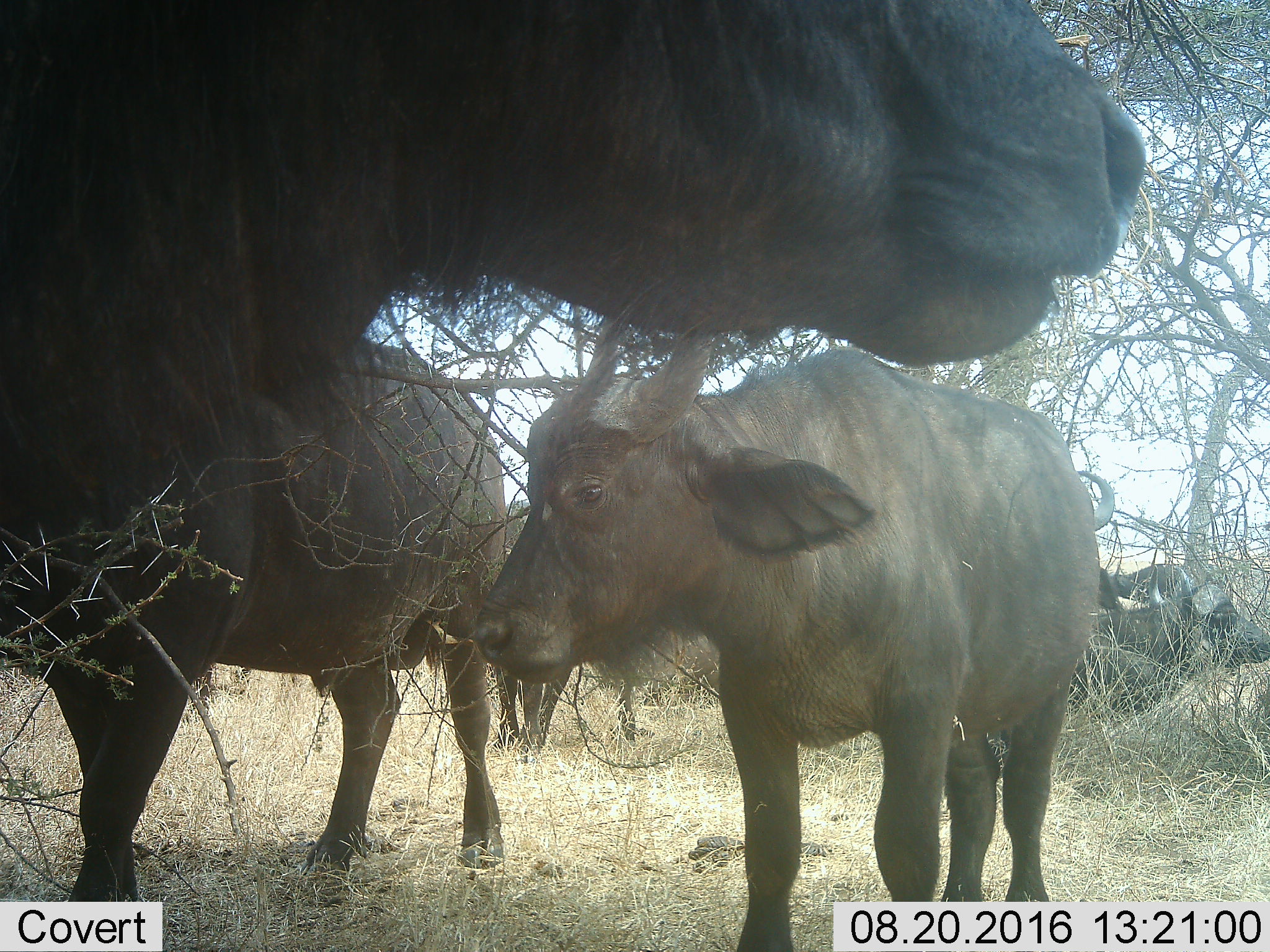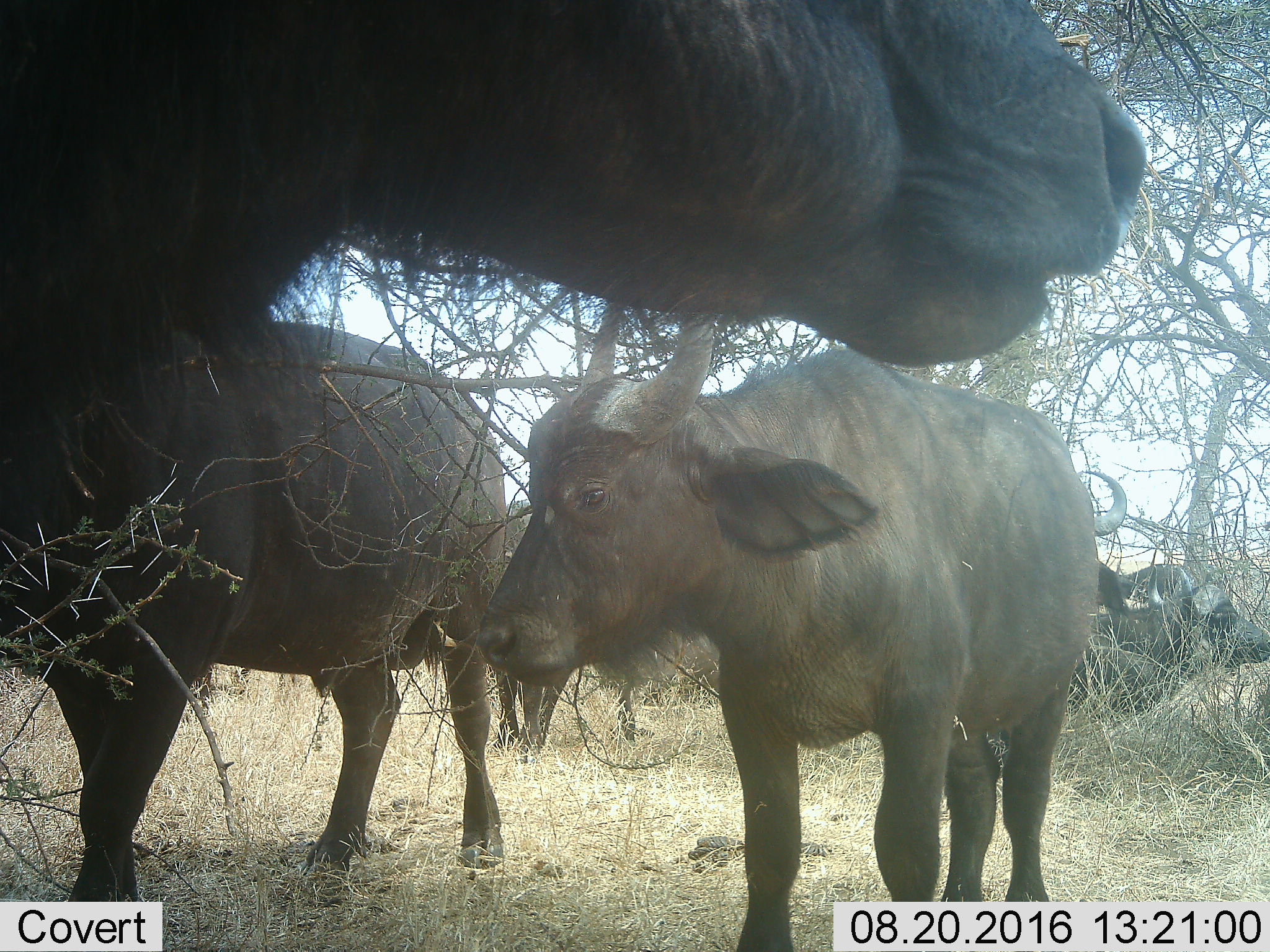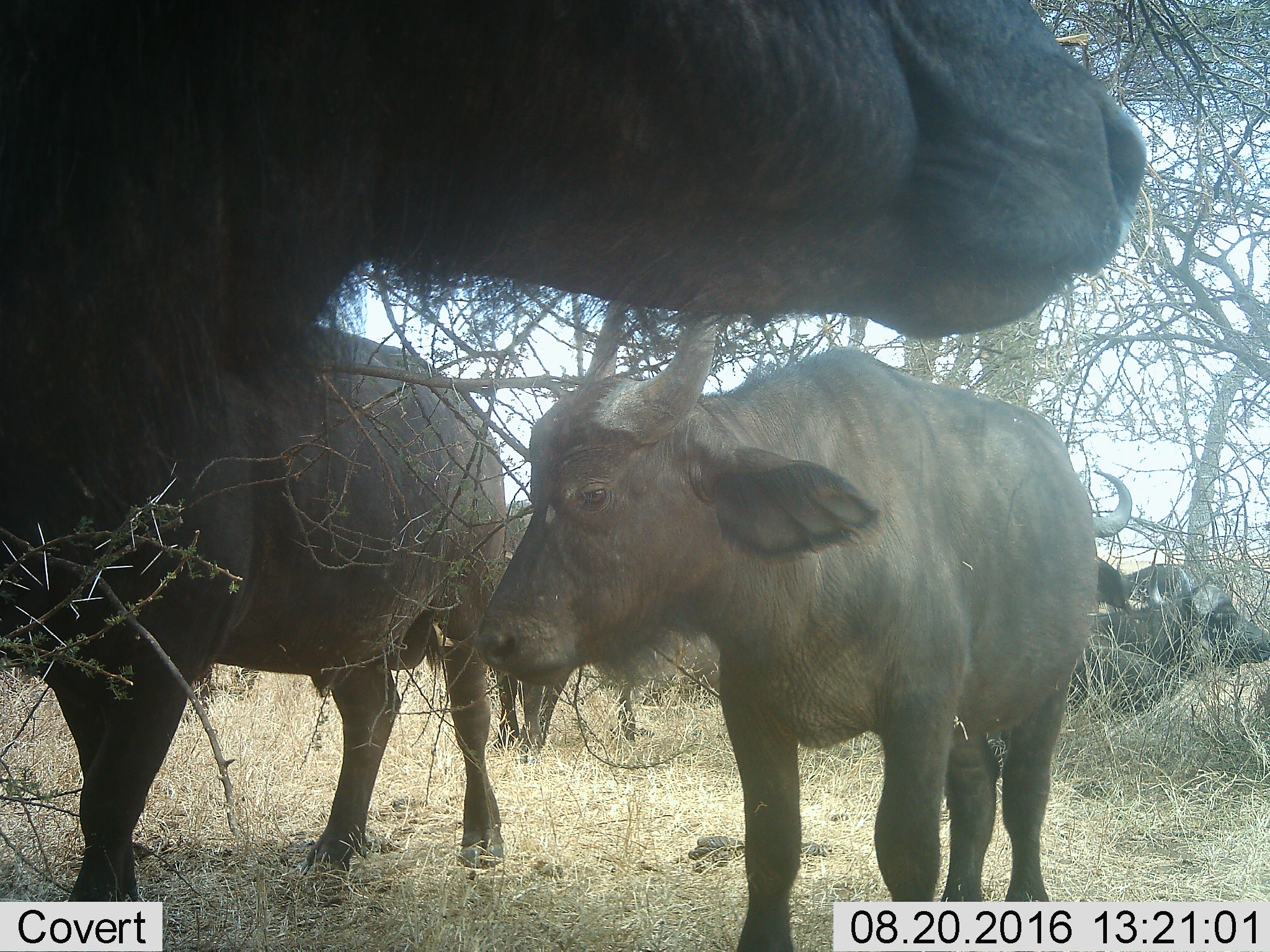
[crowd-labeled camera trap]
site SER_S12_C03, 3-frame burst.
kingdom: Animalia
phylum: Chordata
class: Mammalia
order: Artiodactyla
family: Bovidae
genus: Syncerus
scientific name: Syncerus caffer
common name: african buffalo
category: buffalo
Buffalo (african buffalo) (Syncerus caffer), count 7. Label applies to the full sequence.